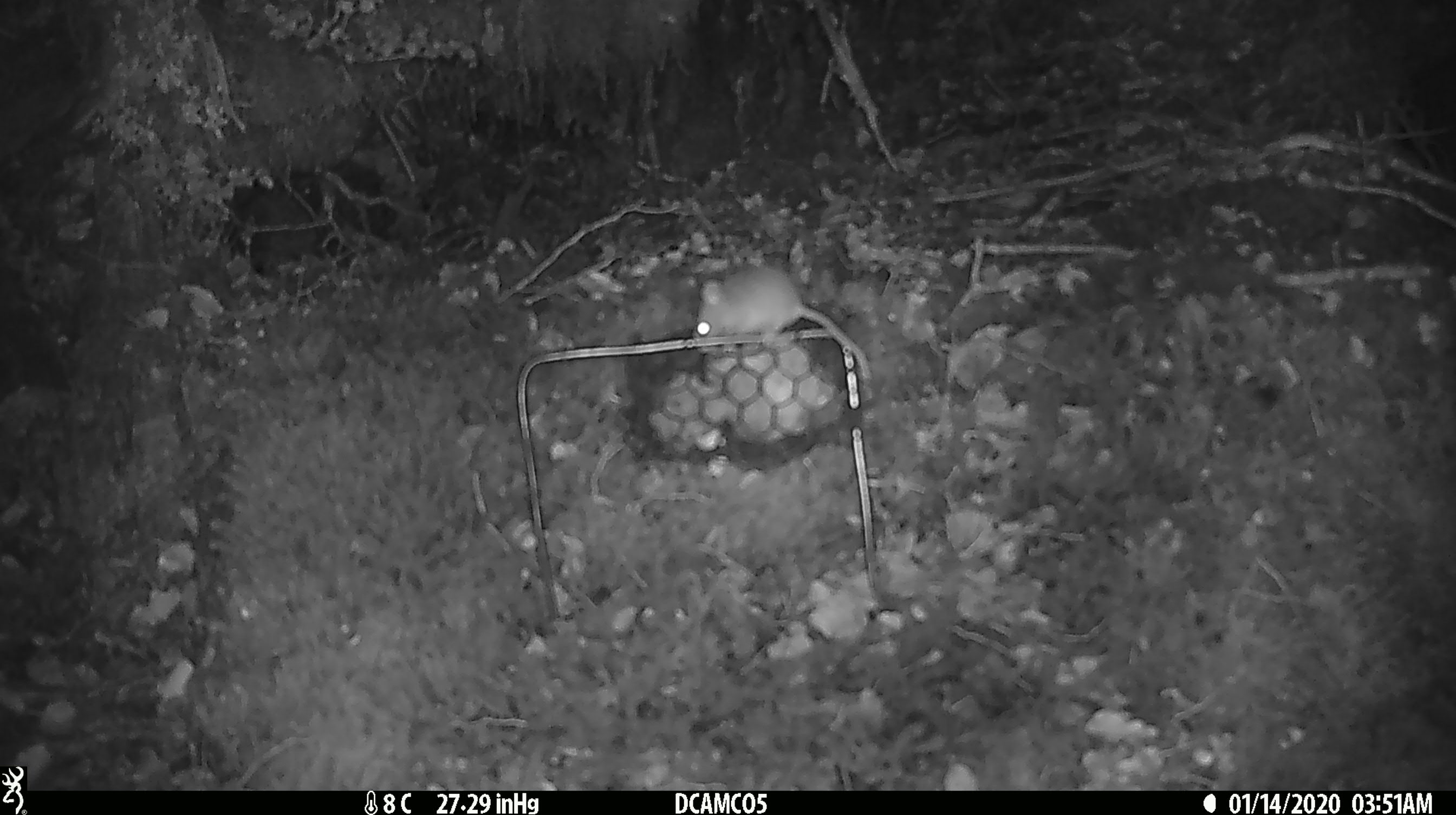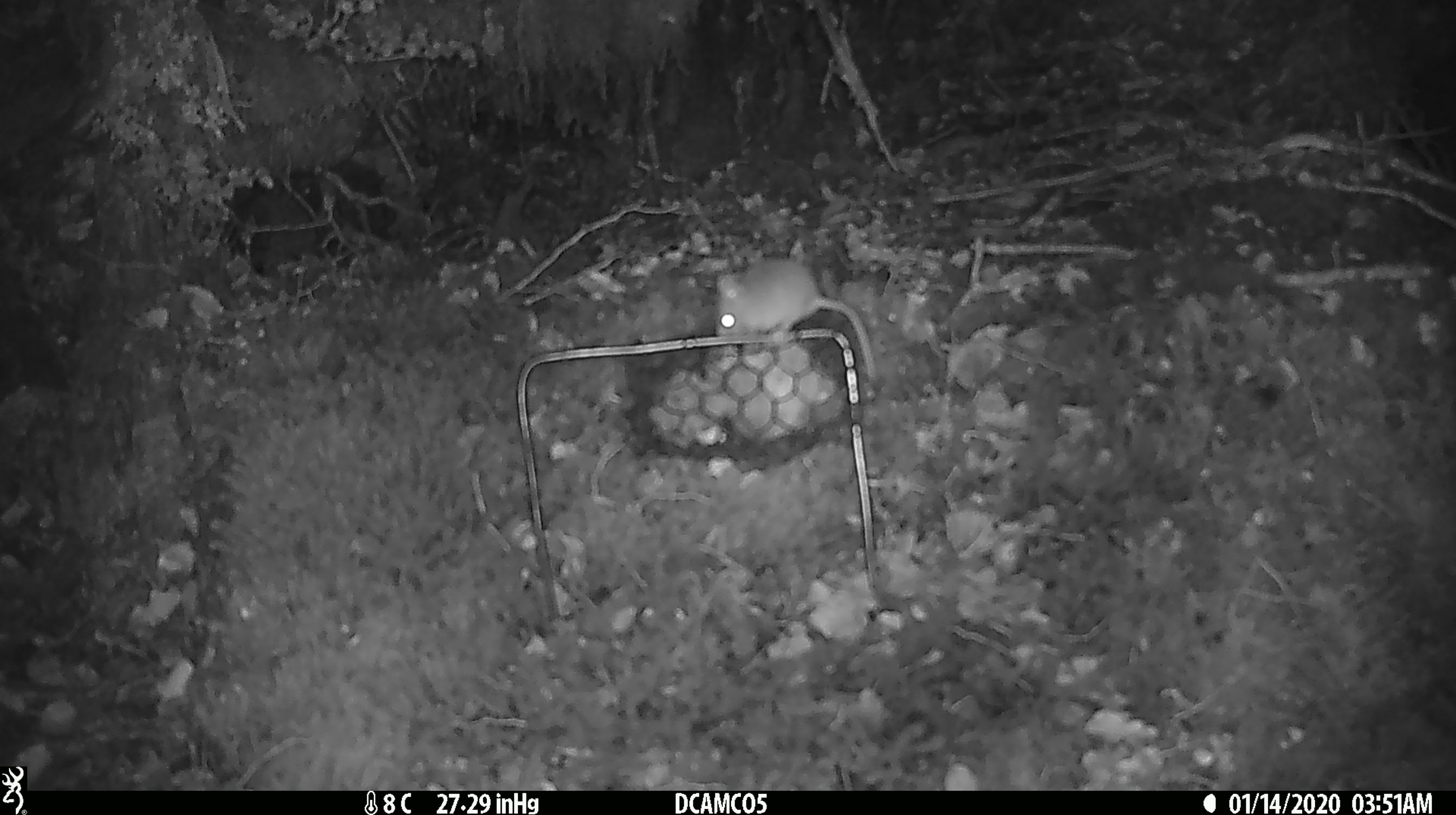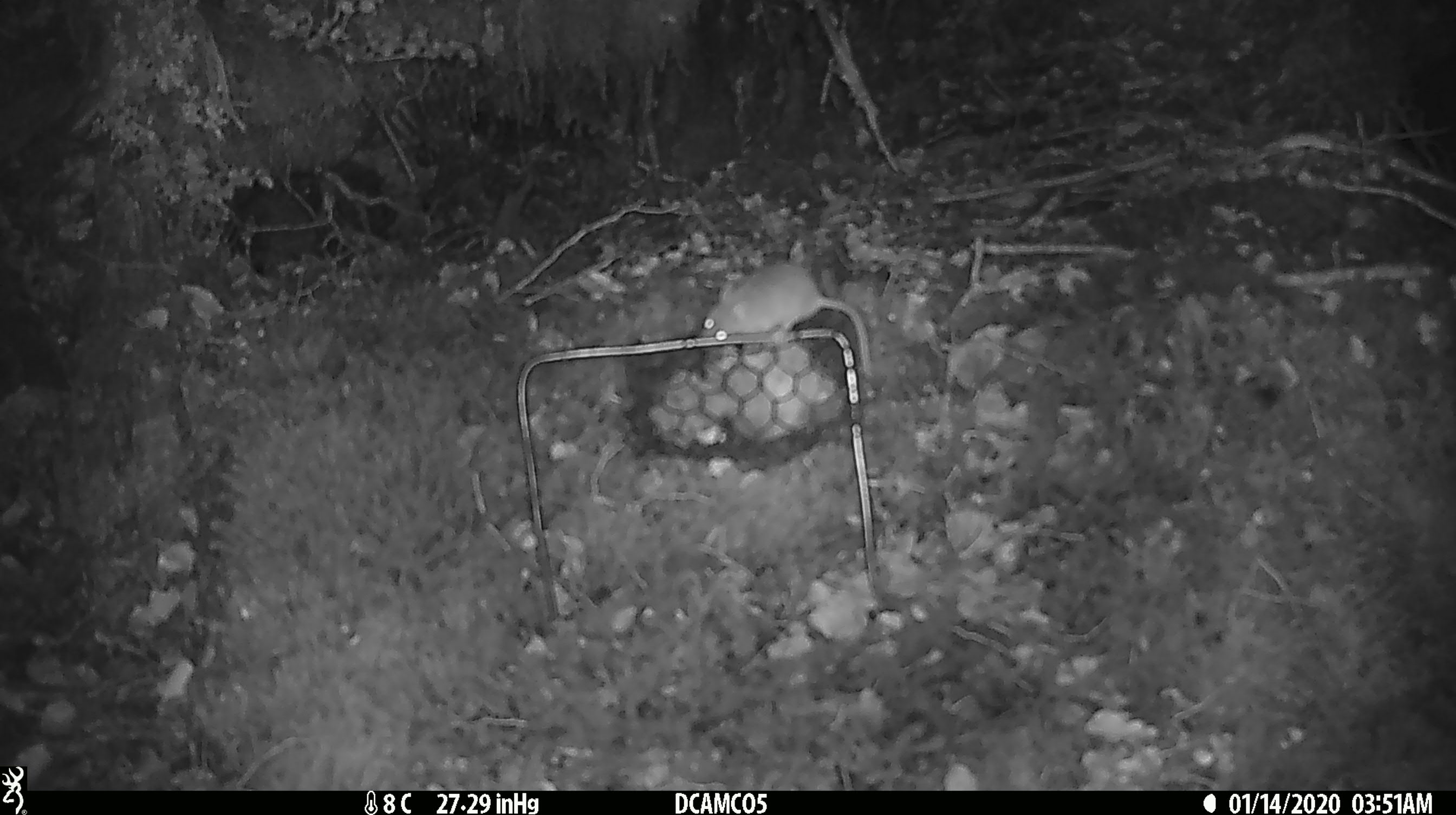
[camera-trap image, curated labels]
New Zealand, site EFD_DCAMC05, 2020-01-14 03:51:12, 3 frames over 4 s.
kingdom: Animalia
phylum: Chordata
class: Mammalia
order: Rodentia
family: Muridae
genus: Mus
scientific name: Mus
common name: mouse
Mouse (Mus).